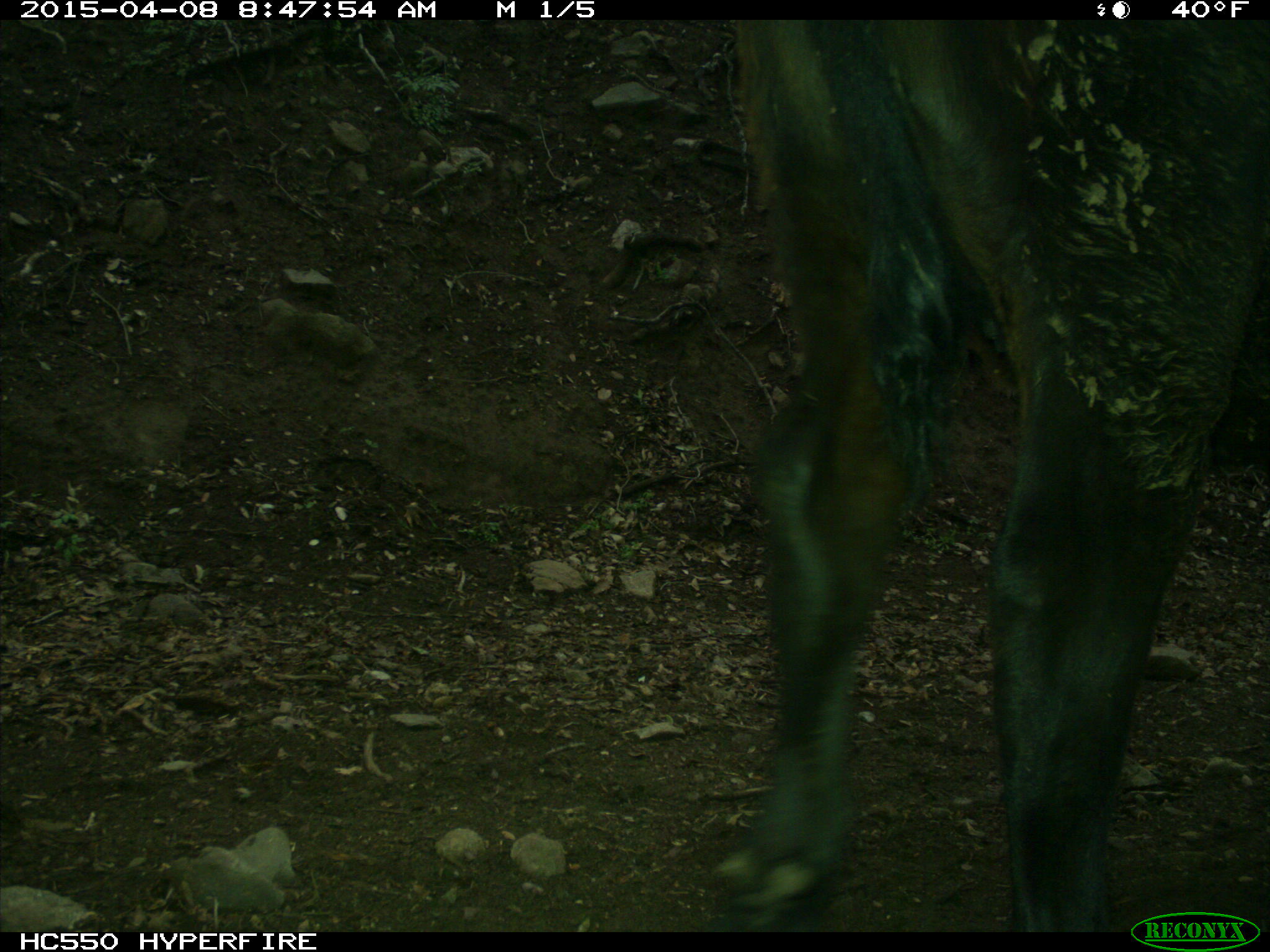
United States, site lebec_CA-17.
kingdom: Animalia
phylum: Chordata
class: Mammalia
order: Artiodactyla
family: Bovidae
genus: Bos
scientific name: Bos taurus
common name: domestic cow